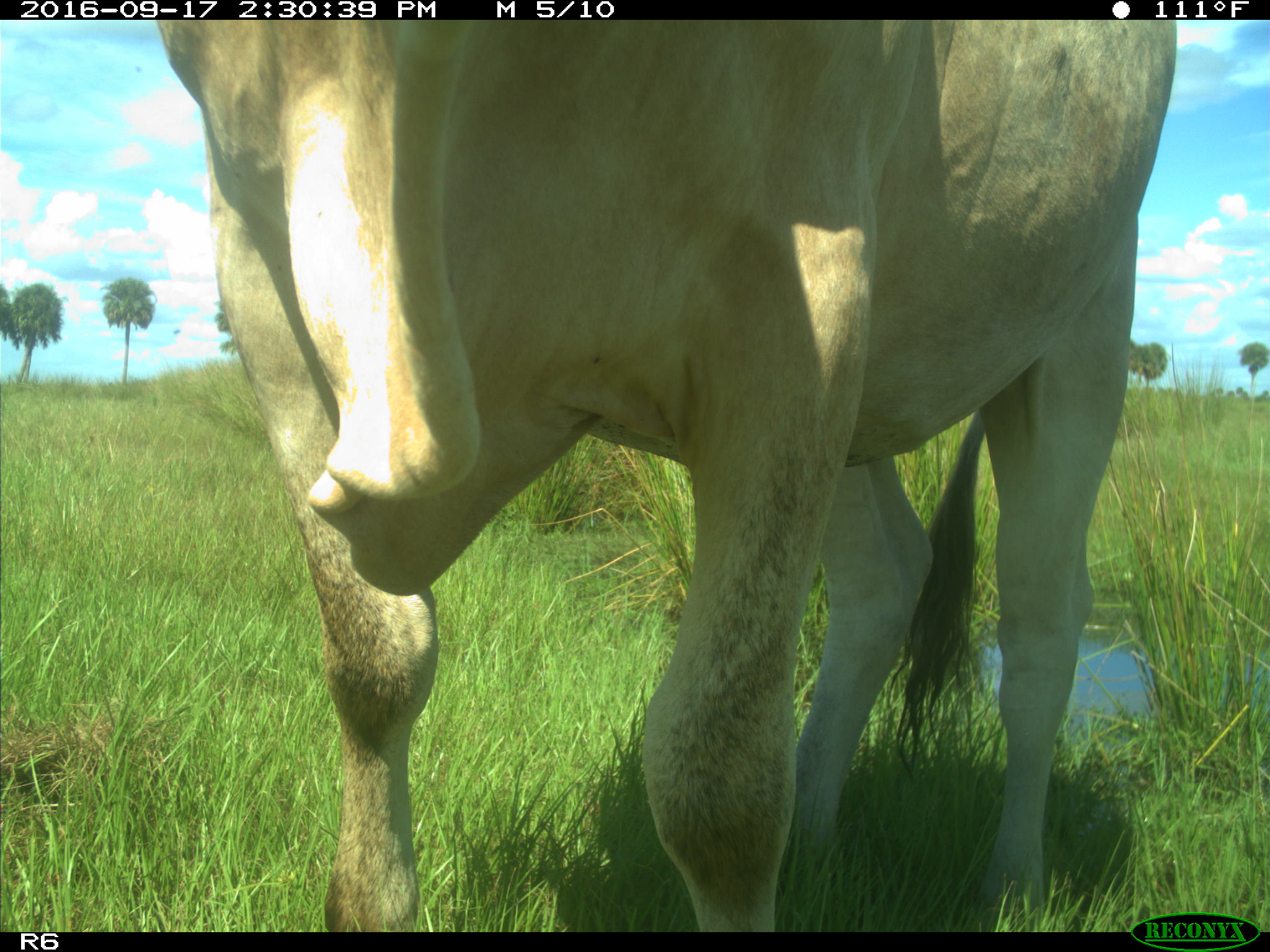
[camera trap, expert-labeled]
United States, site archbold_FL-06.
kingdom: Animalia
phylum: Chordata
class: Mammalia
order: Artiodactyla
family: Bovidae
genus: Bos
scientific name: Bos taurus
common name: domestic cow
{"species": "Bos taurus (domestic cow)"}